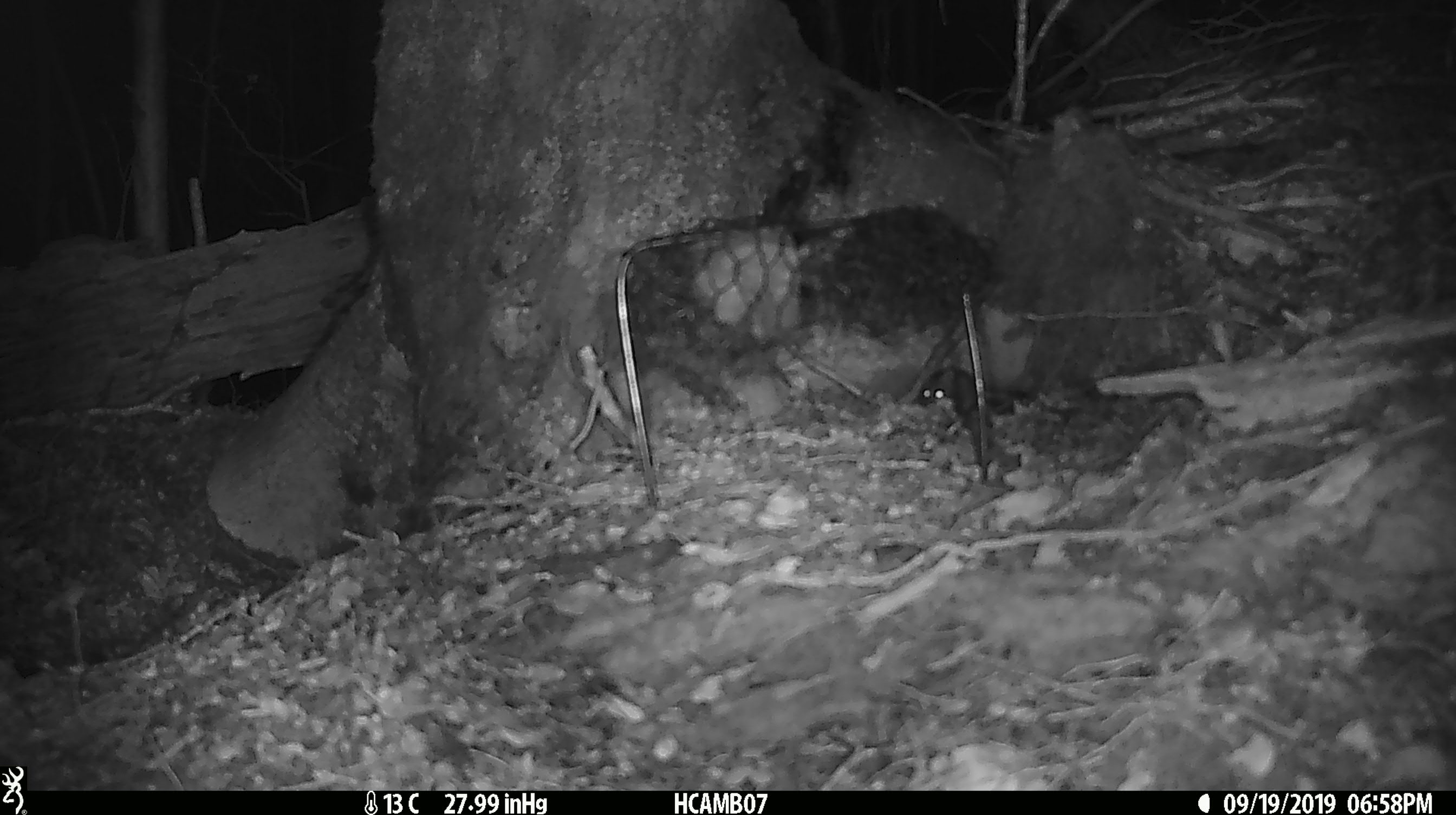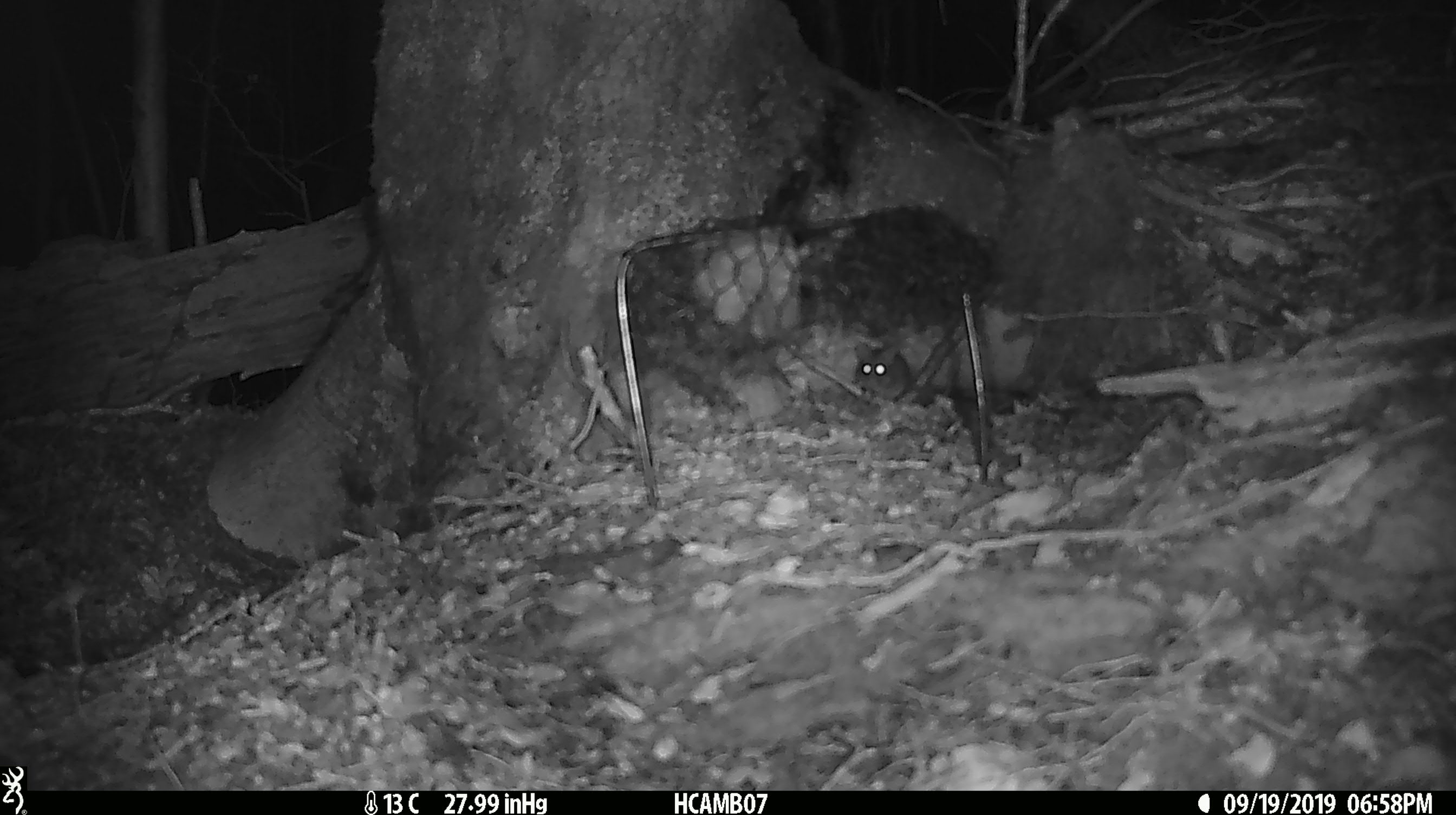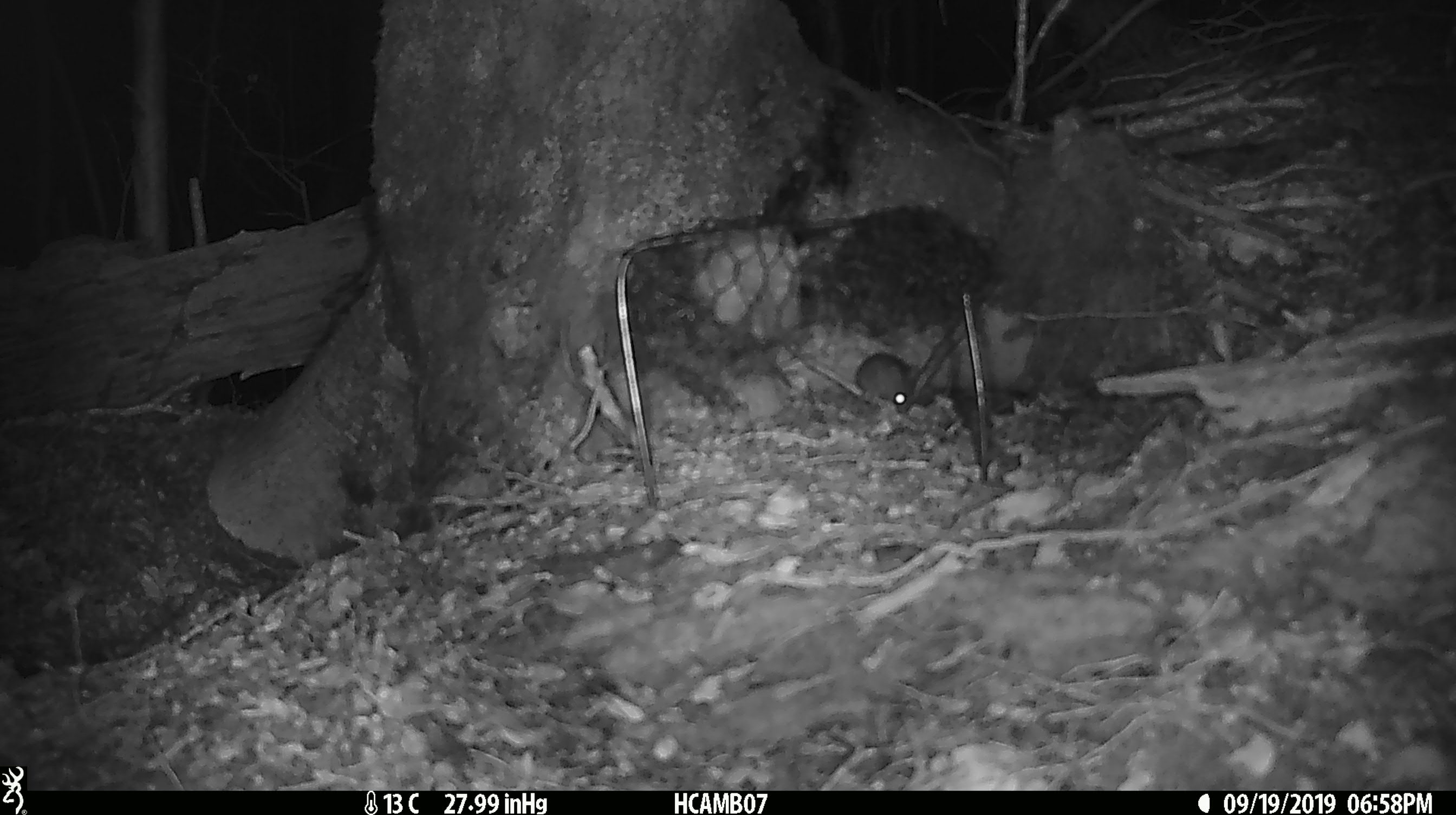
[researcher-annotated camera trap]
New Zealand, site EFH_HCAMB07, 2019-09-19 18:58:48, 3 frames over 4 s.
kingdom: Animalia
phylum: Chordata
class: Mammalia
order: Rodentia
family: Muridae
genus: Mus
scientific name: Mus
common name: mouse